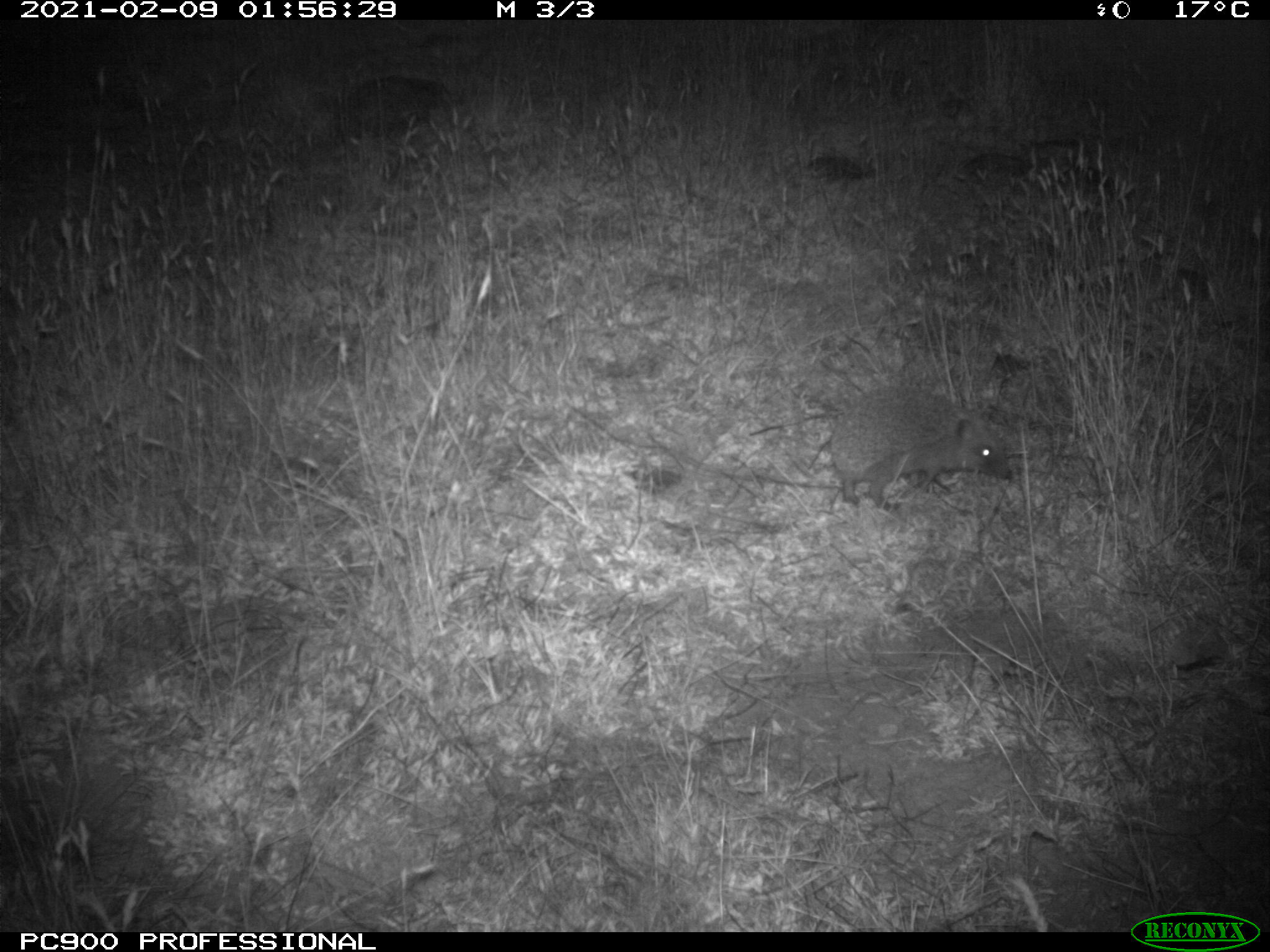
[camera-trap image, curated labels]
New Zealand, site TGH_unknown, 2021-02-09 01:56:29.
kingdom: Animalia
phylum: Chordata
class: Mammalia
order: Eulipotyphla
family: Erinaceidae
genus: Erinaceus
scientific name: Erinaceus europaeus europaeus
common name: european hedgehog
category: hedgehog